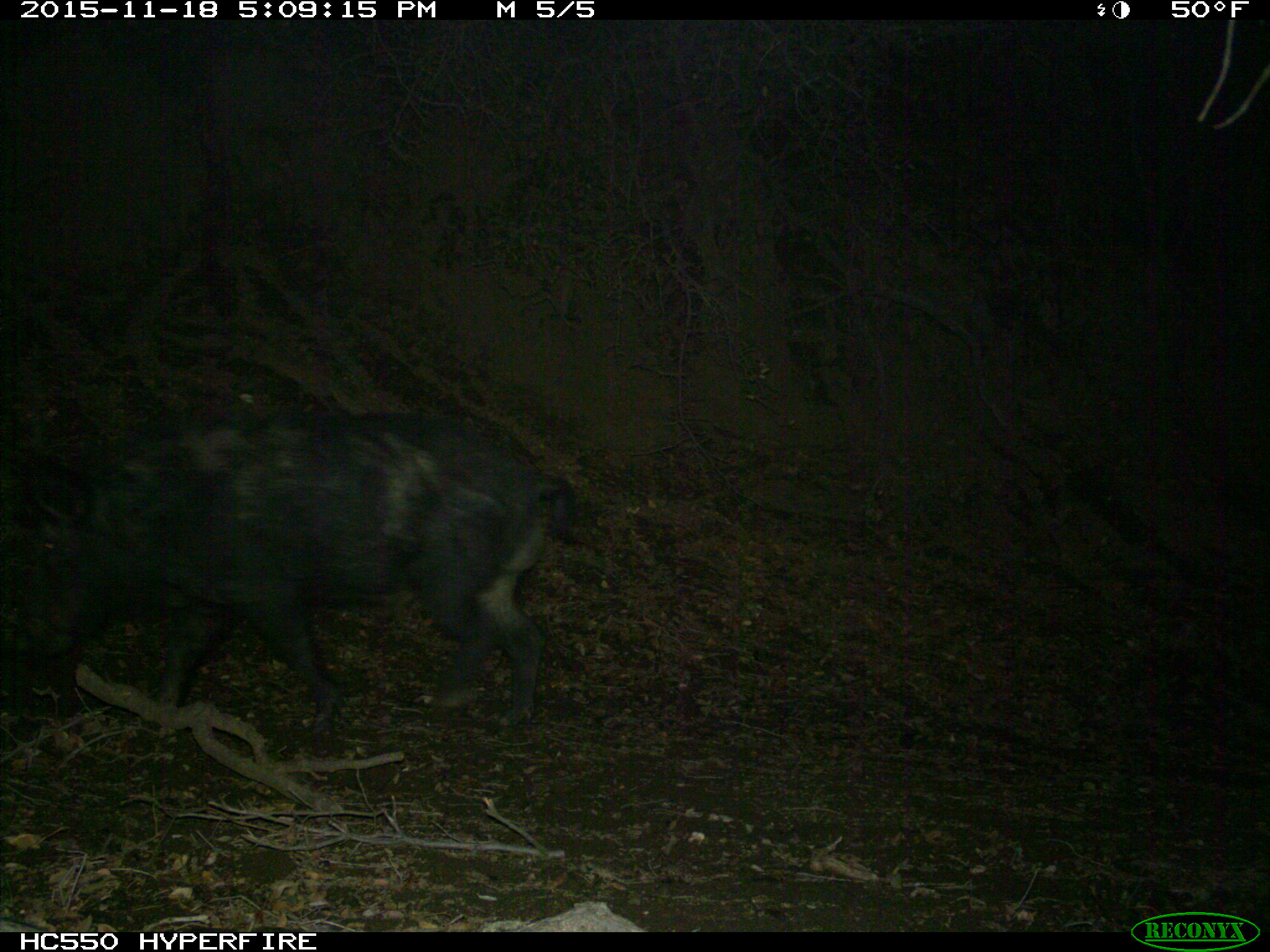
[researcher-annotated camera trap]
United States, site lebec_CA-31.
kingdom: Animalia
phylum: Chordata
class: Mammalia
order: Artiodactyla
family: Suidae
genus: Sus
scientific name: Sus scrofa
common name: wild boar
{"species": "Sus scrofa (wild boar)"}